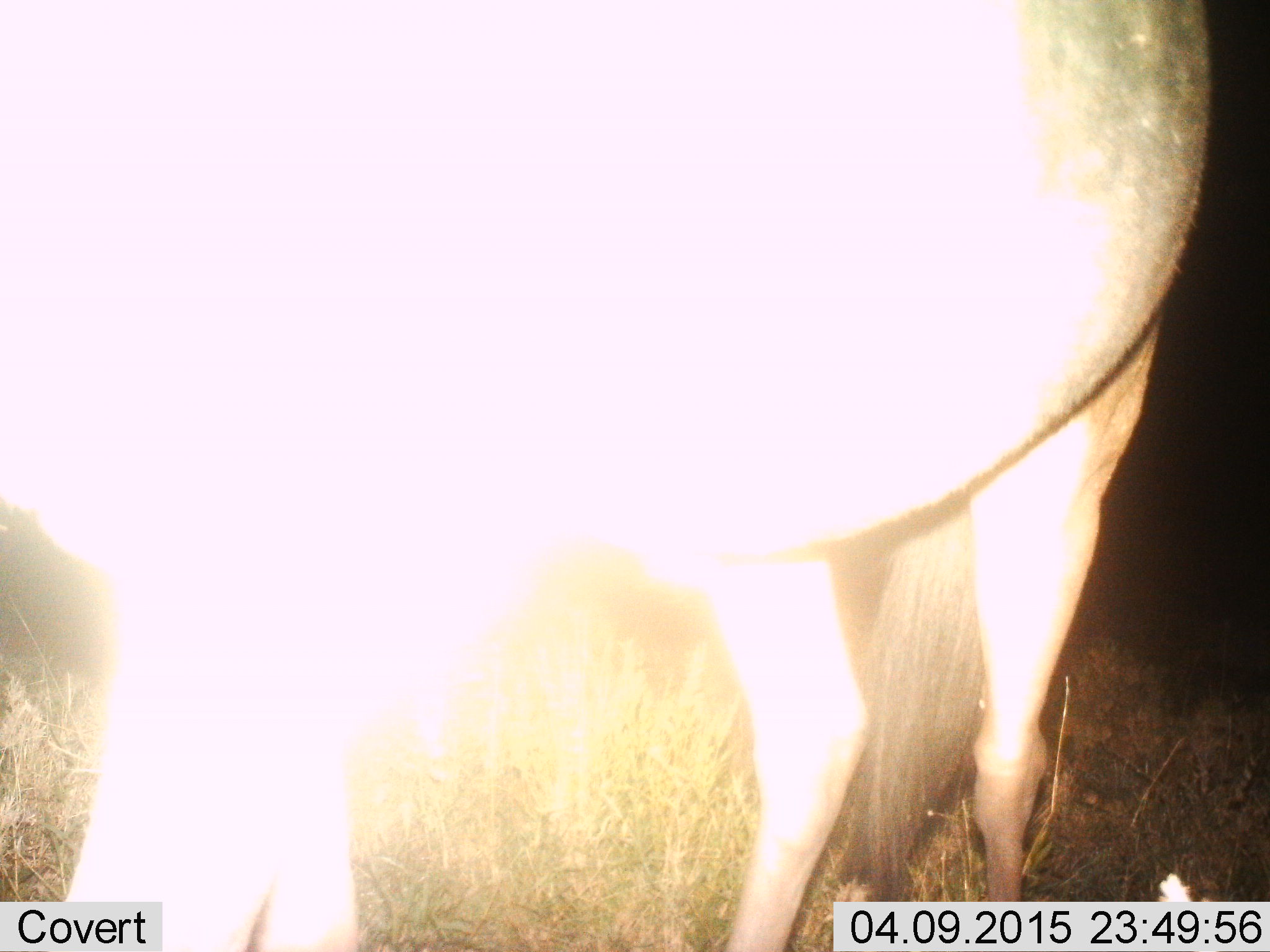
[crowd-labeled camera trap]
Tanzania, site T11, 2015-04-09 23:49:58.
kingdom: Animalia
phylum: Chordata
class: Mammalia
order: Artiodactyla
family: Bovidae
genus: Connochaetes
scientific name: Connochaetes taurinus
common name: blue wildebeest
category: wildebeest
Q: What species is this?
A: Wildebeest (blue wildebeest) (Connochaetes taurinus).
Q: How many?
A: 1.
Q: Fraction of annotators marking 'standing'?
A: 80%.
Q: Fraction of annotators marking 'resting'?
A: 10%.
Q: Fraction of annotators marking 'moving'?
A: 10%.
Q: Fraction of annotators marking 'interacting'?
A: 0%.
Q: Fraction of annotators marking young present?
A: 0%.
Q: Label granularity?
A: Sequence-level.